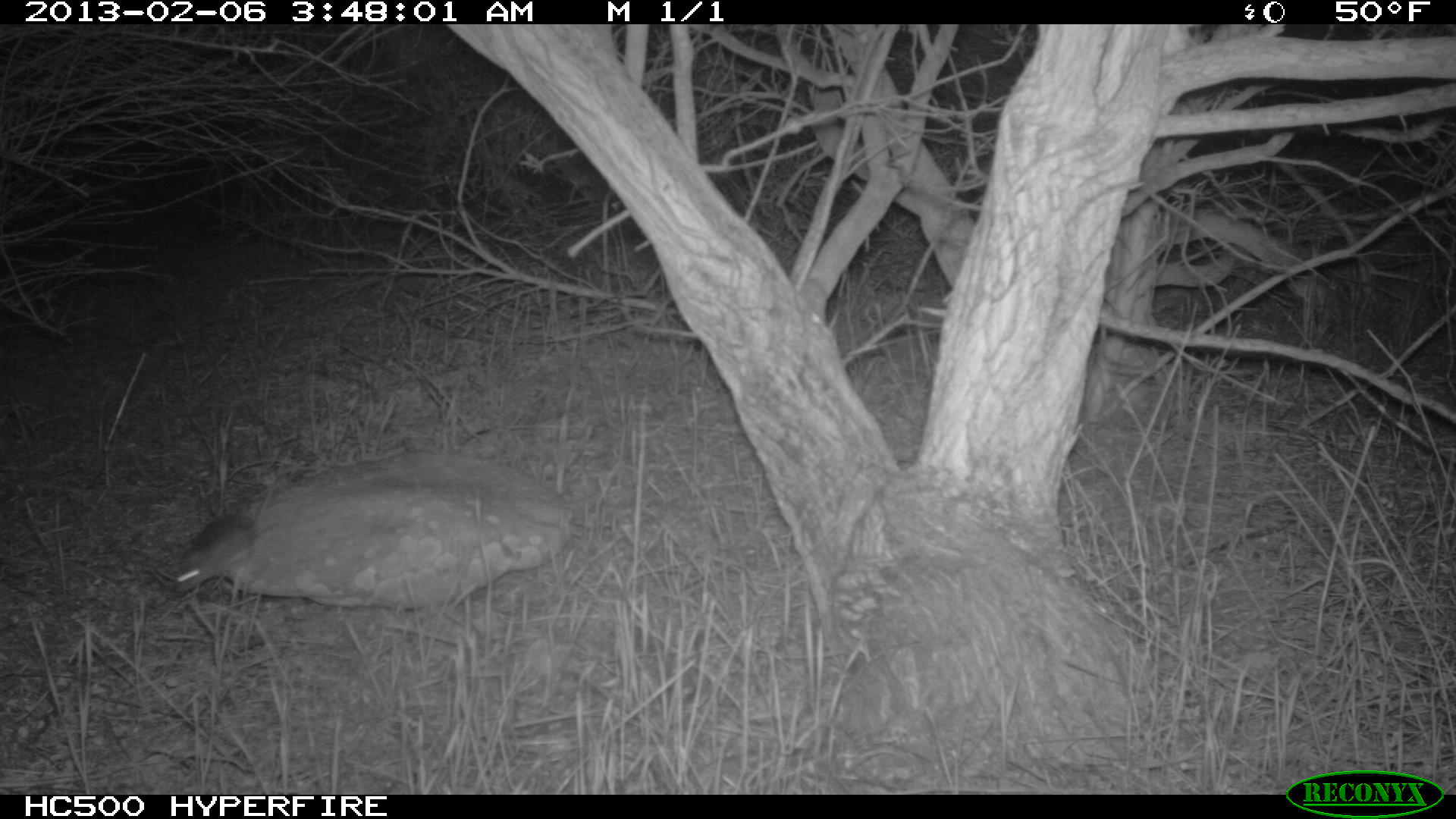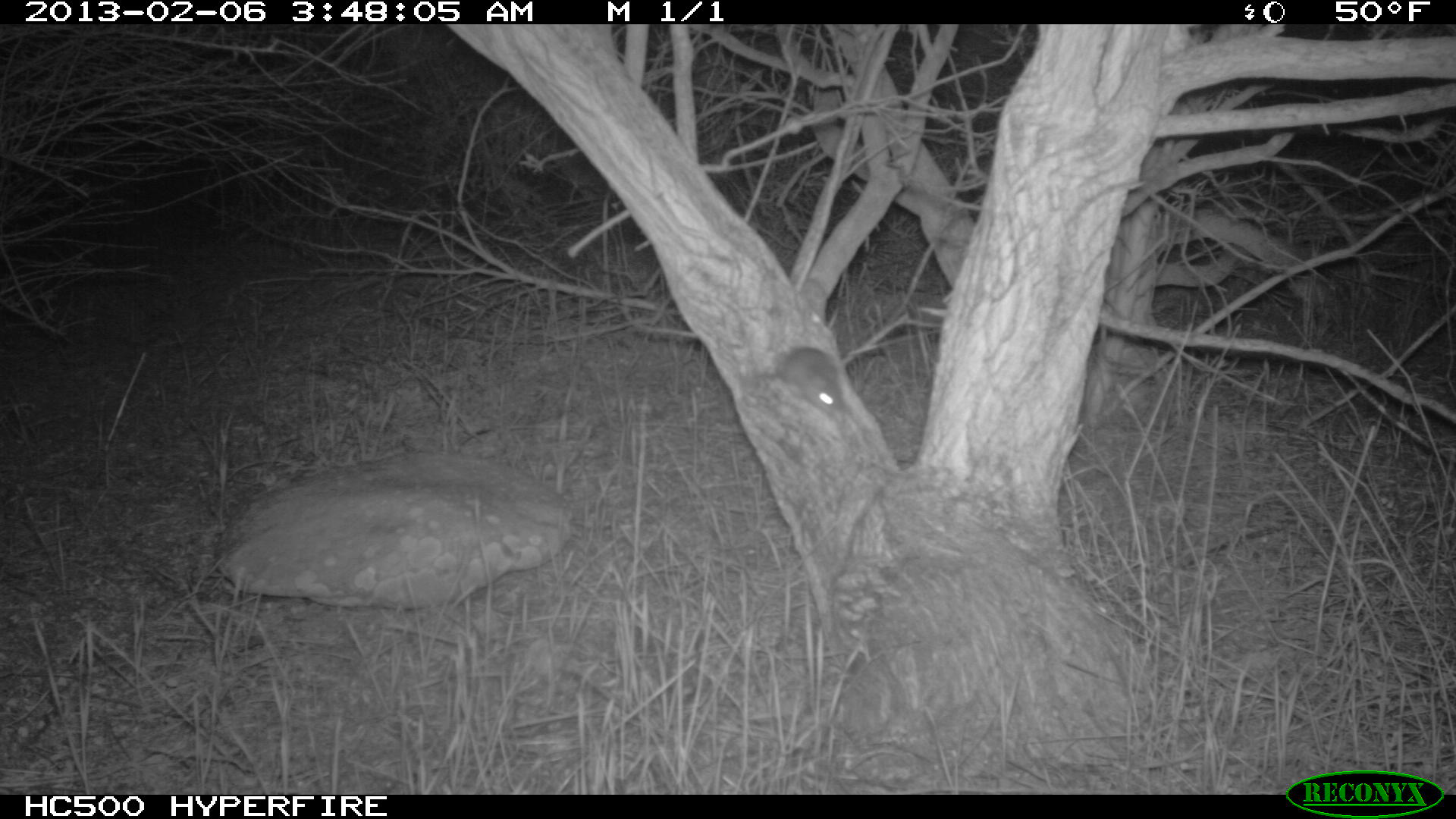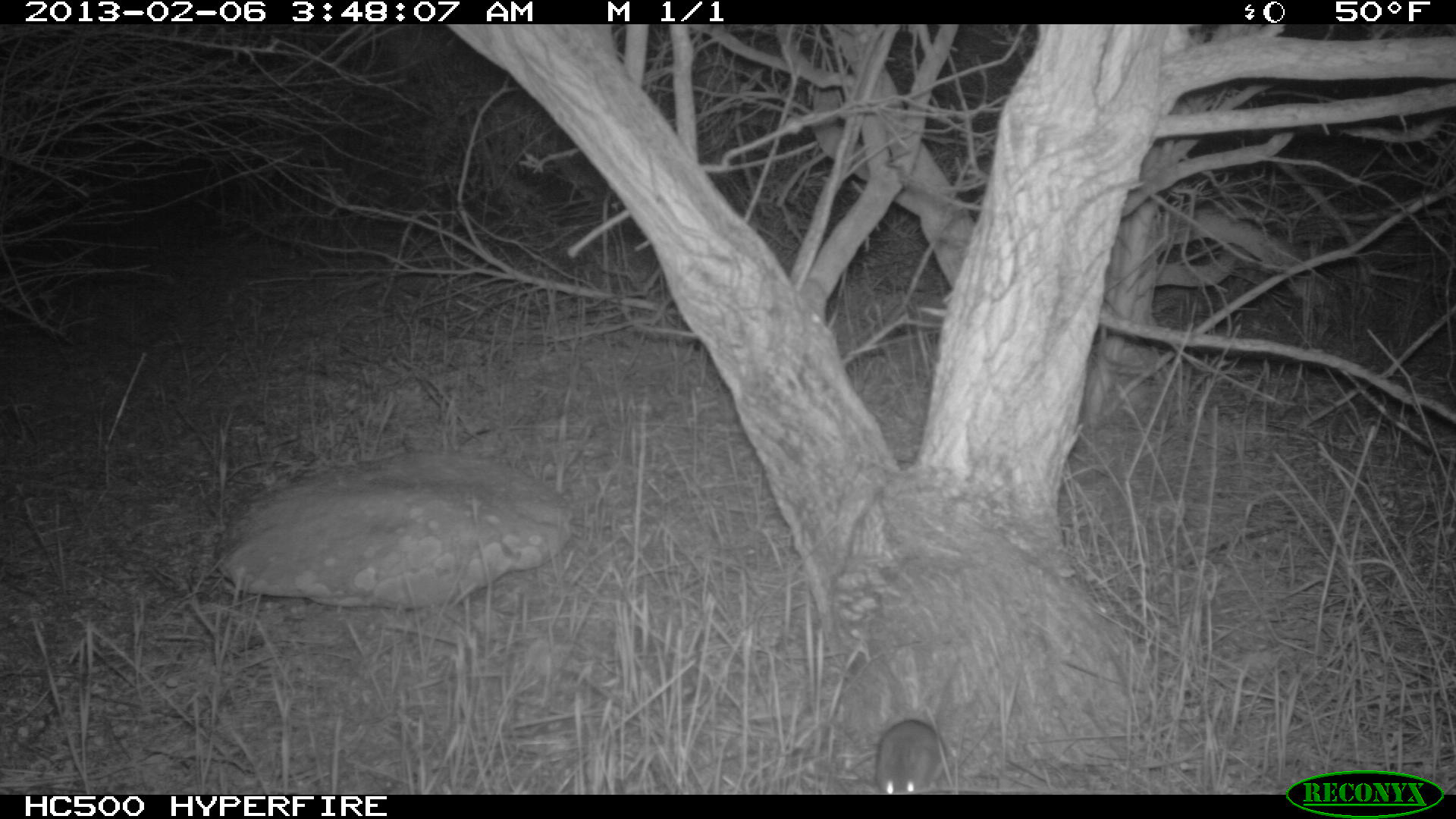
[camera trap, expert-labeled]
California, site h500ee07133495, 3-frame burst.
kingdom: Animalia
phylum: Chordata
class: Mammalia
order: Rodentia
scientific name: Rodentia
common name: rodent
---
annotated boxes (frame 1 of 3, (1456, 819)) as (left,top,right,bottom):
rodent: (171,488,274,592)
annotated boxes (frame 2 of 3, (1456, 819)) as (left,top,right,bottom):
rodent: (778,344,846,419)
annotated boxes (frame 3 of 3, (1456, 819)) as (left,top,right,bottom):
rodent: (874,718,946,794)